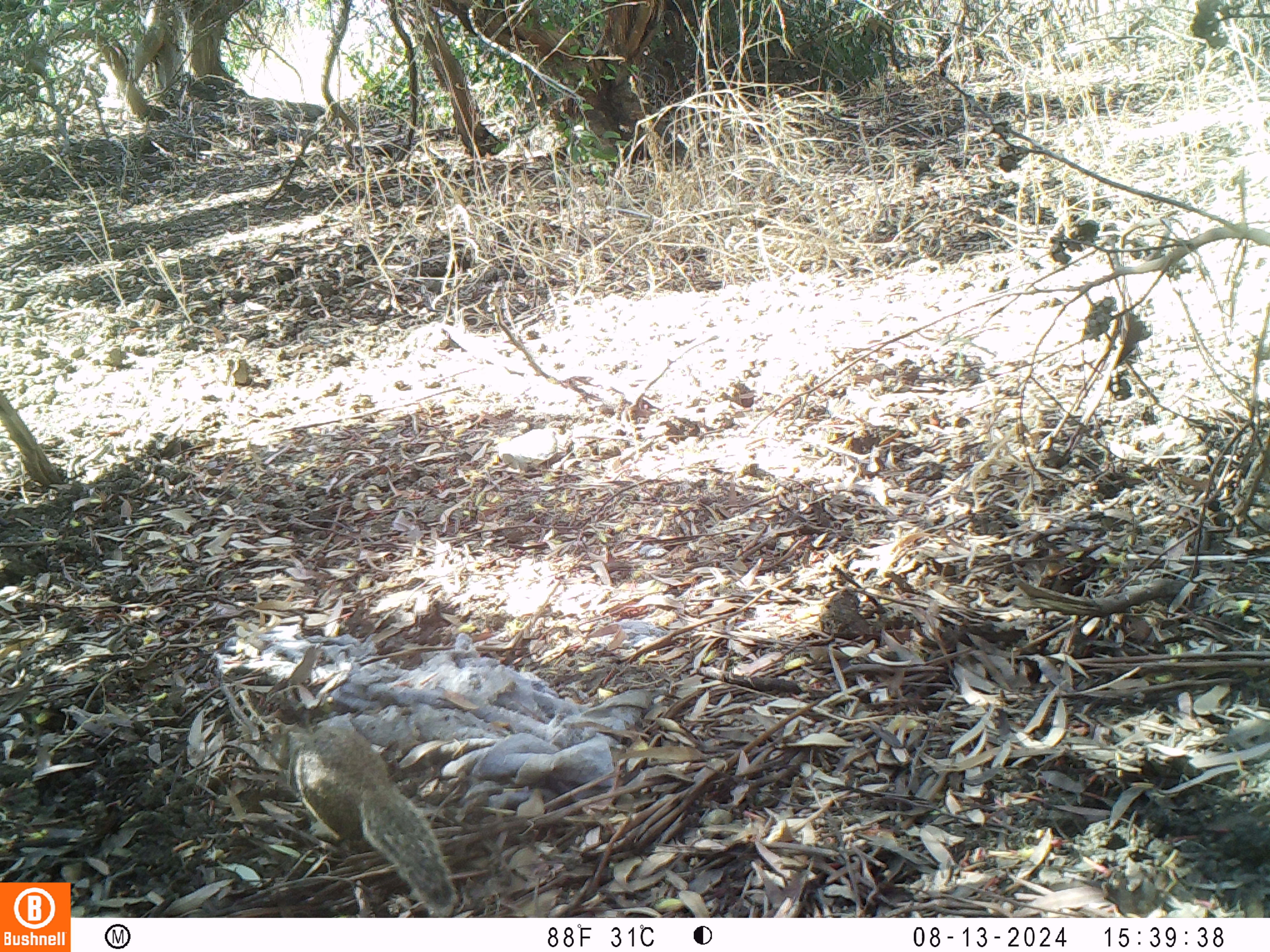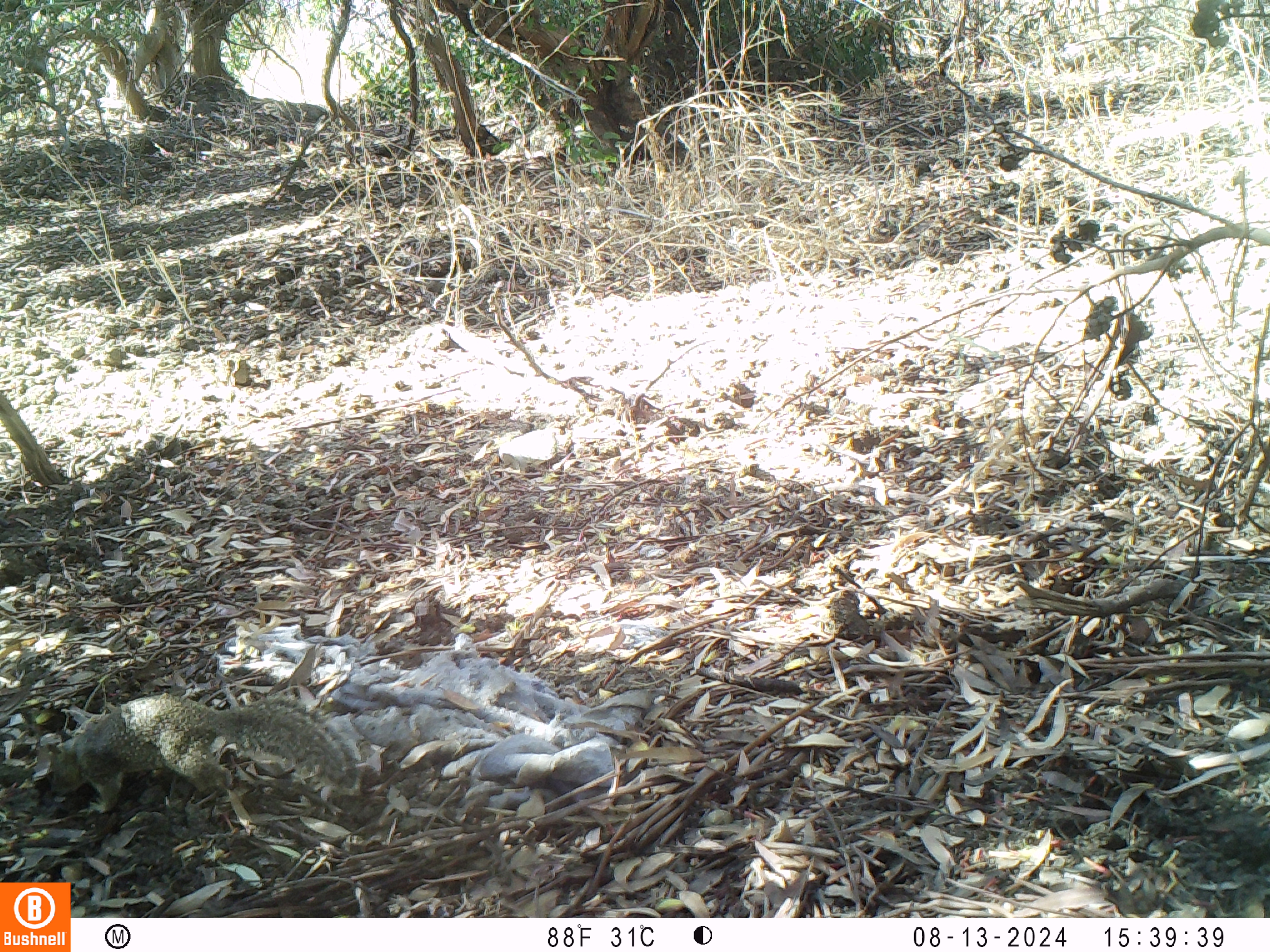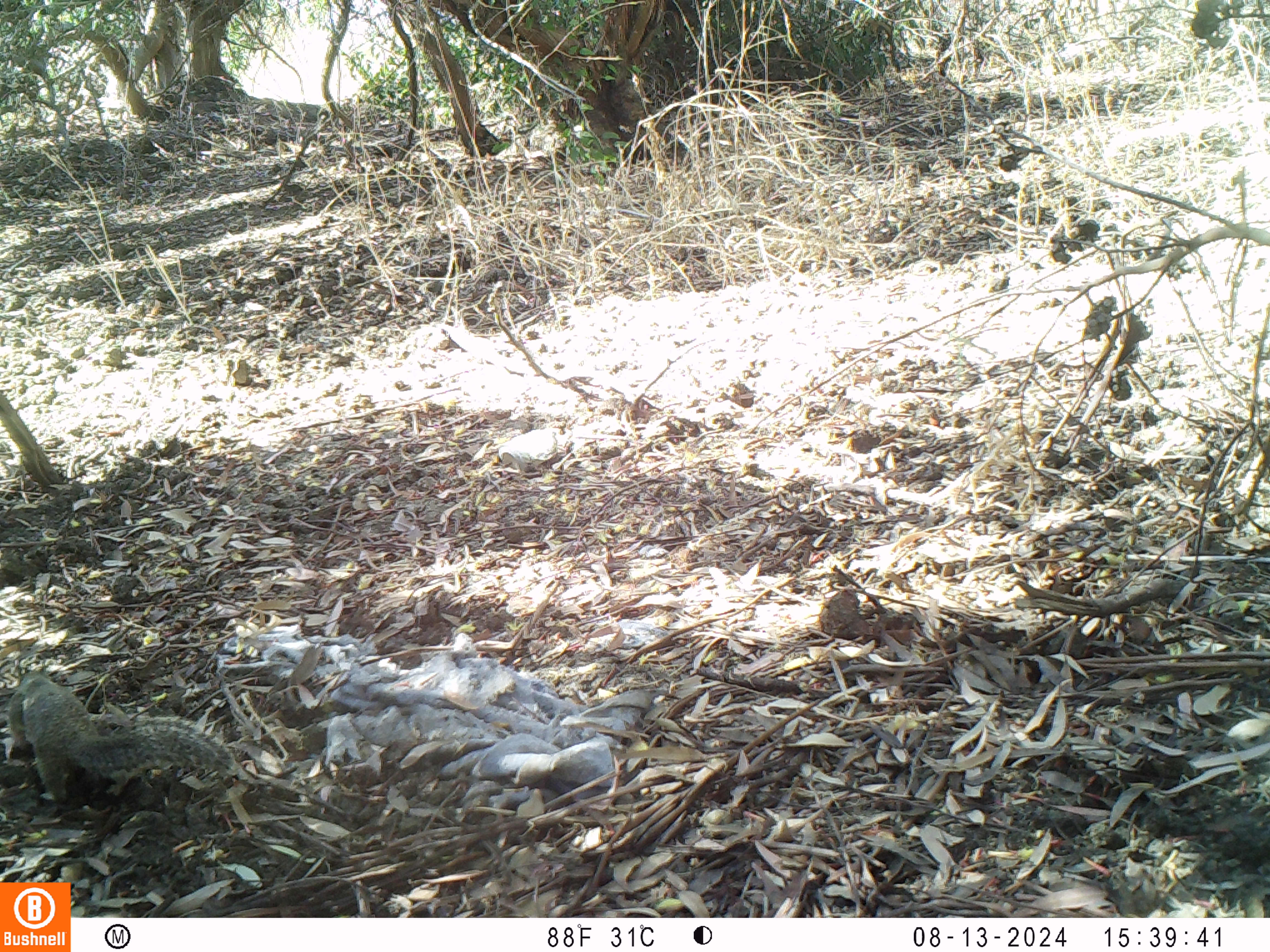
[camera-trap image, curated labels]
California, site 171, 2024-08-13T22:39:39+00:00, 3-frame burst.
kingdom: Animalia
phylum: Chordata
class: Mammalia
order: Rodentia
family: Sciuridae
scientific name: Sciuridae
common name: squirrel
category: unknown squirrel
Unknown squirrel (squirrel) (Sciuridae).